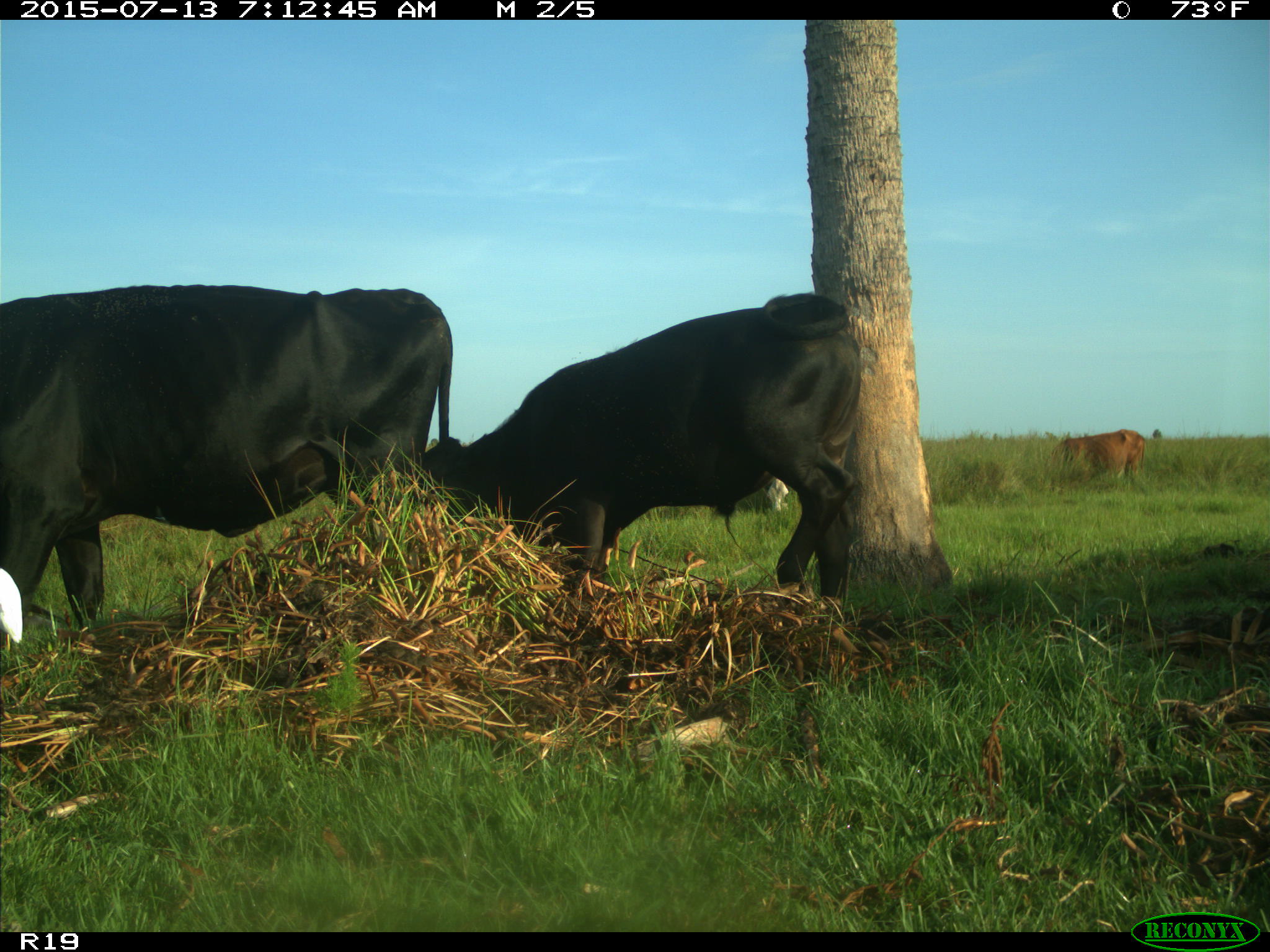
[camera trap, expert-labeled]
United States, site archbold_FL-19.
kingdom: Animalia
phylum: Chordata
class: Mammalia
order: Artiodactyla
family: Bovidae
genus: Bos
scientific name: Bos taurus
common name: domestic cow